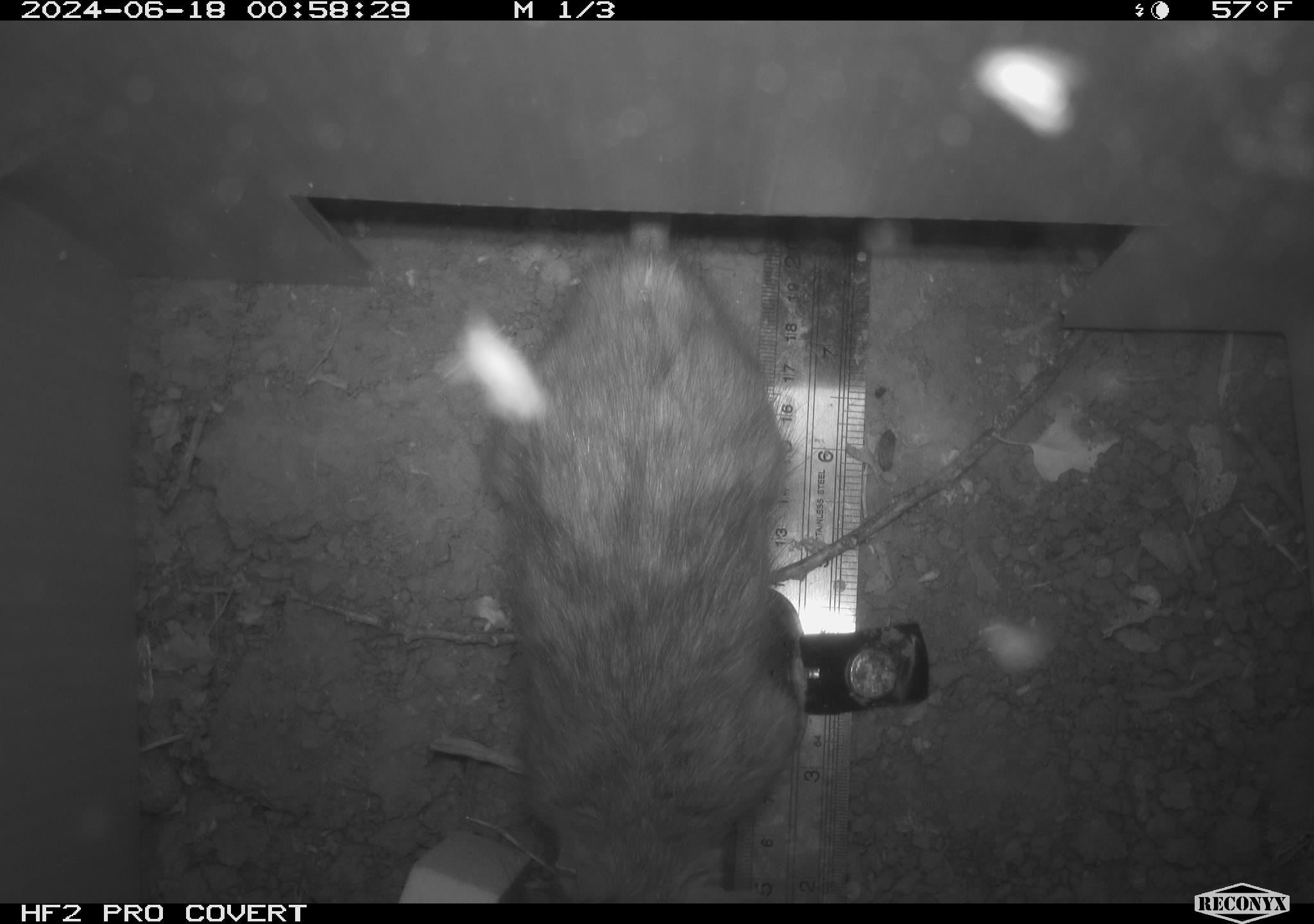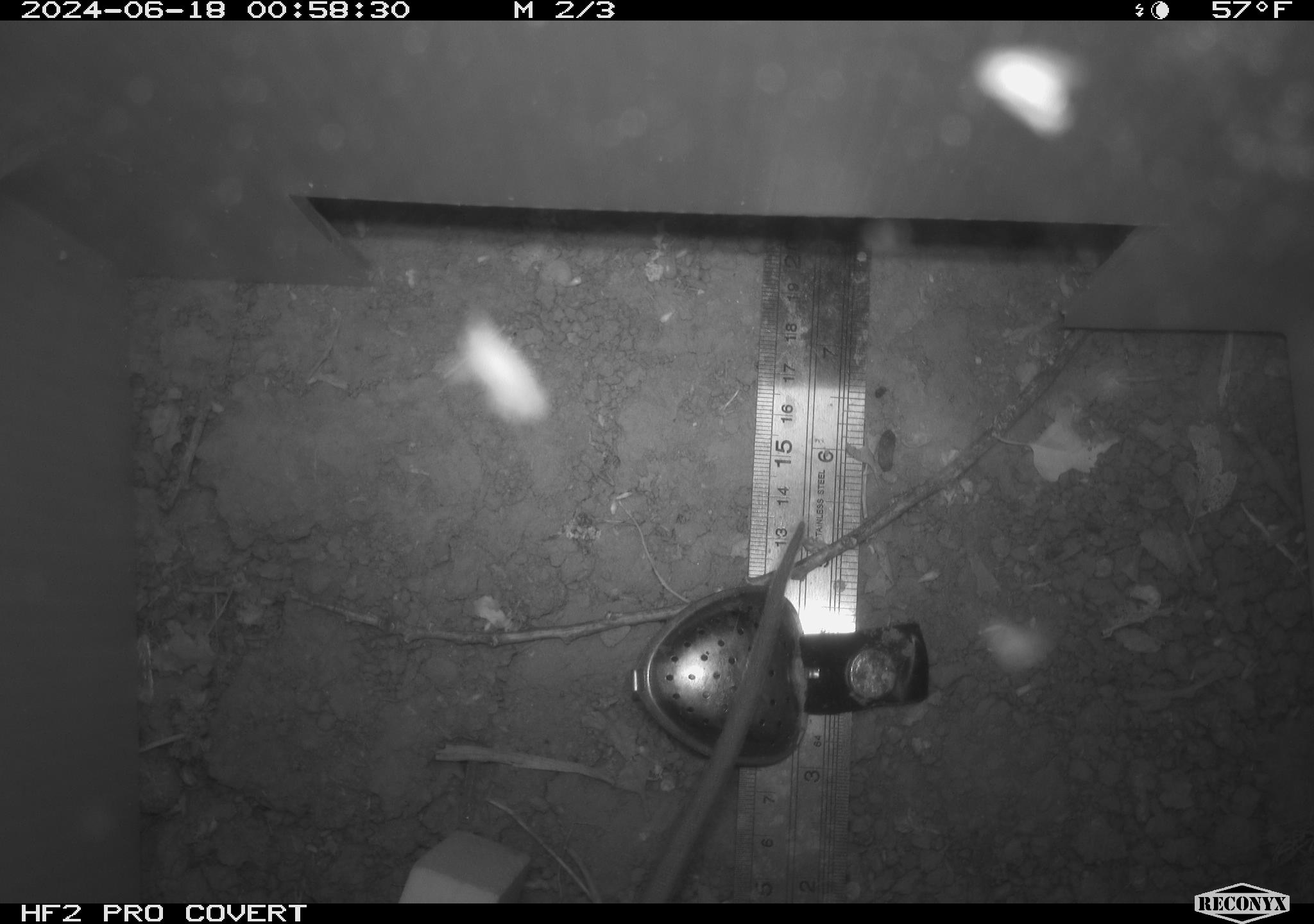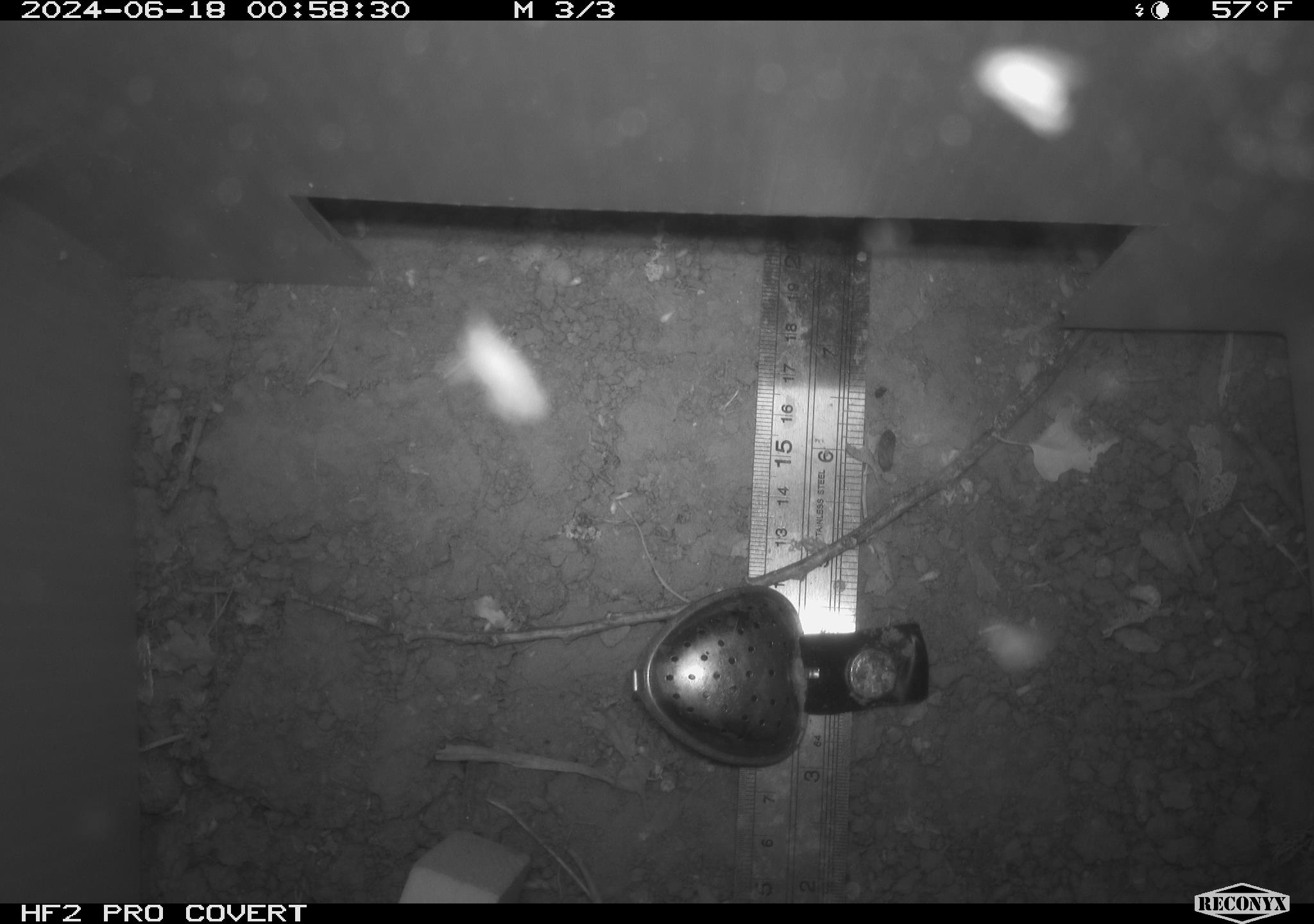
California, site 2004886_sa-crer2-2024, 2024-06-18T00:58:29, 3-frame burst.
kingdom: Animalia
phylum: Chordata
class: Mammalia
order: Rodentia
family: Muridae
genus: Rattus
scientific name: Rattus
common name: rat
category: rattus species